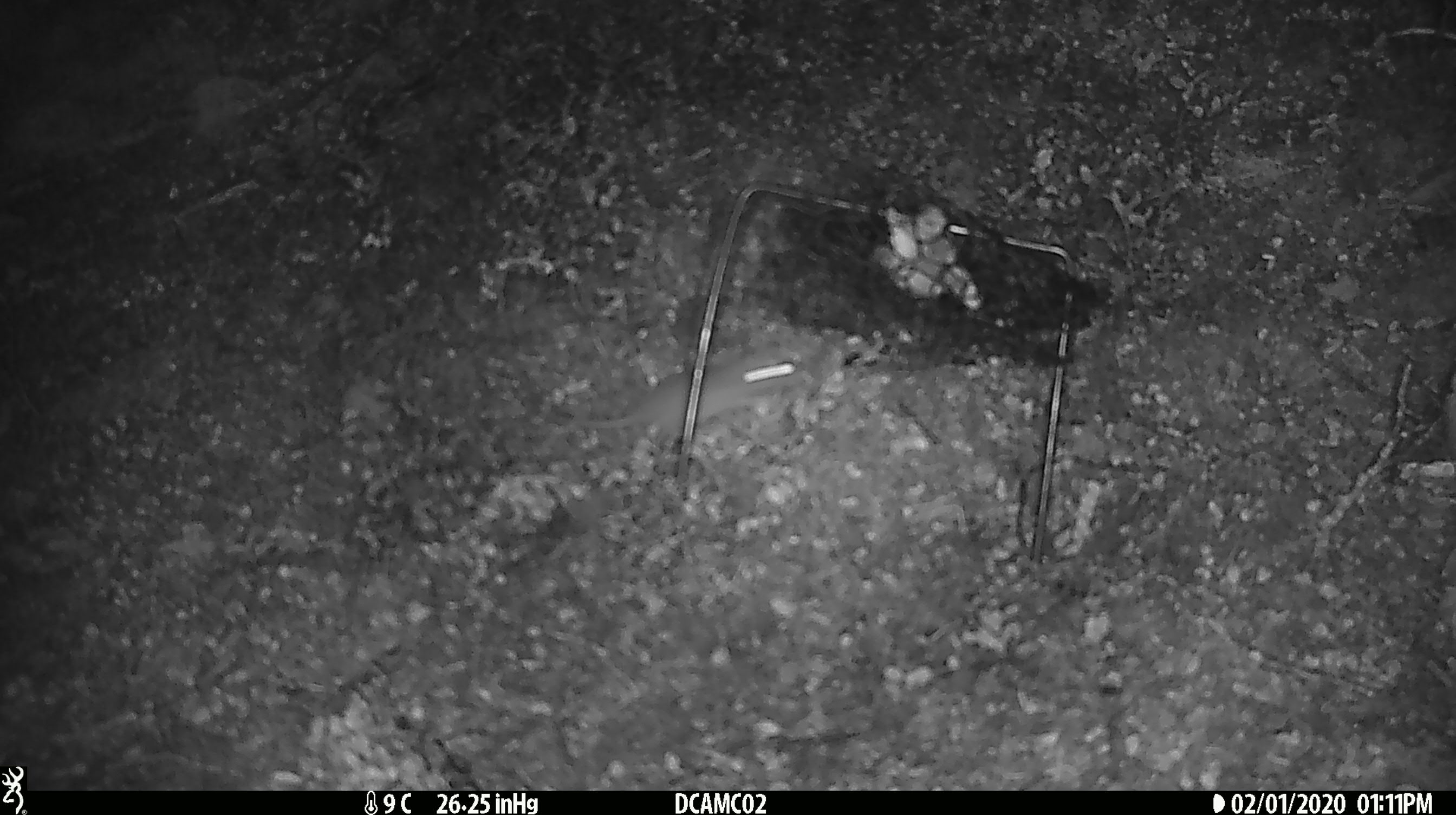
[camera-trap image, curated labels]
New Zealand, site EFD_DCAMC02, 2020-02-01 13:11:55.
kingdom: Animalia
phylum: Chordata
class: Mammalia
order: Rodentia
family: Muridae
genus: Mus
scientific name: Mus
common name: mouse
Mouse (Mus).